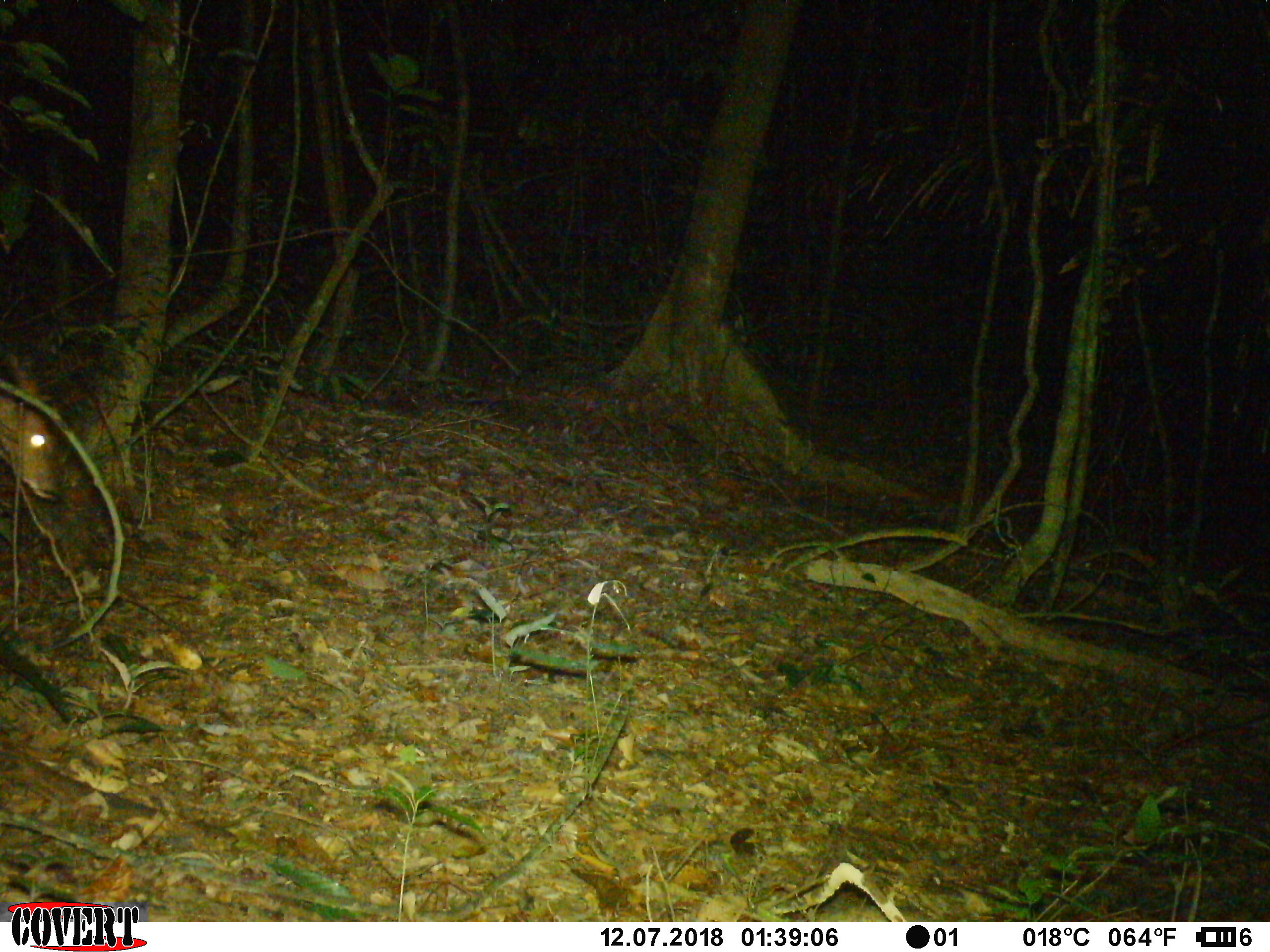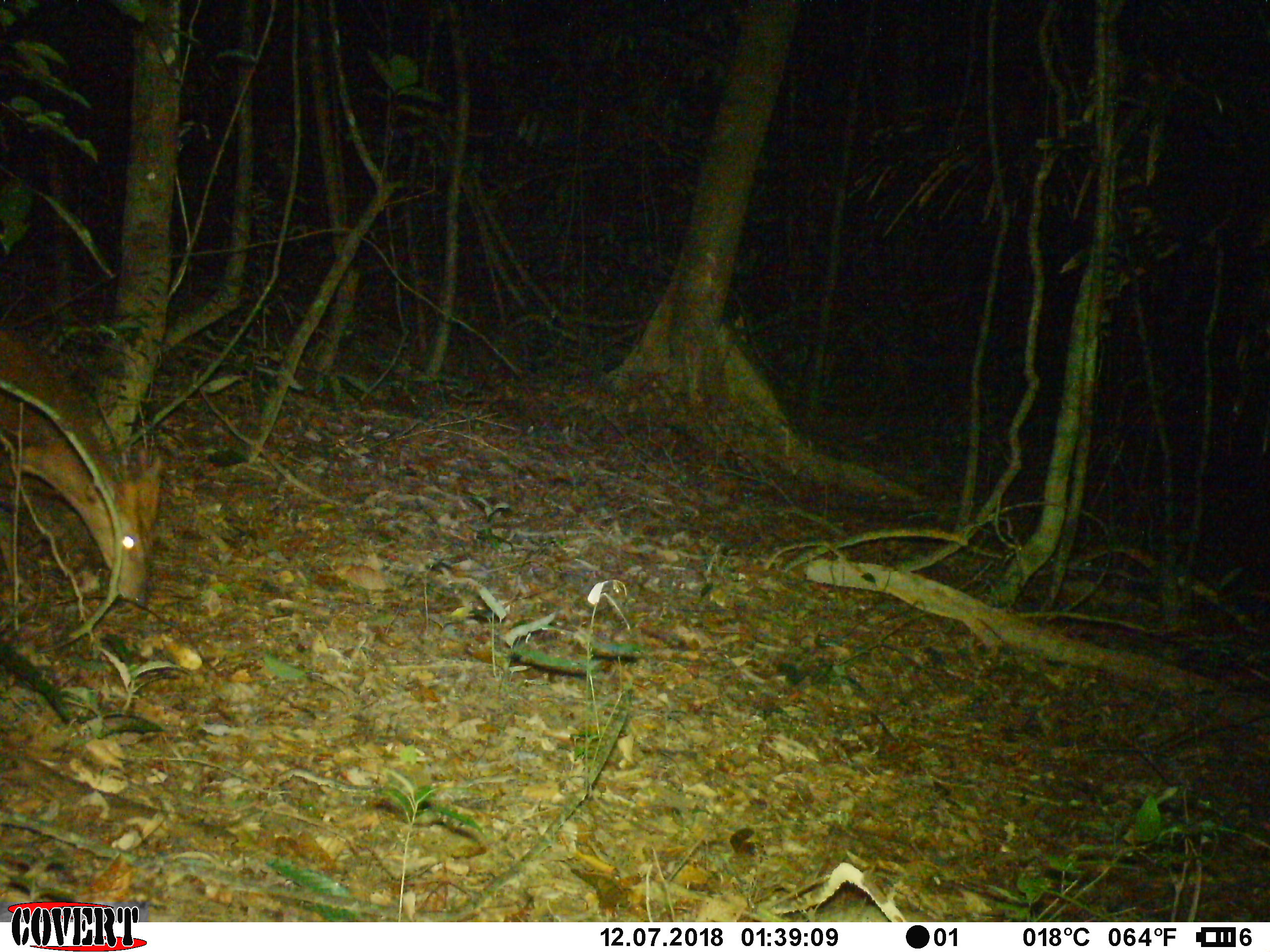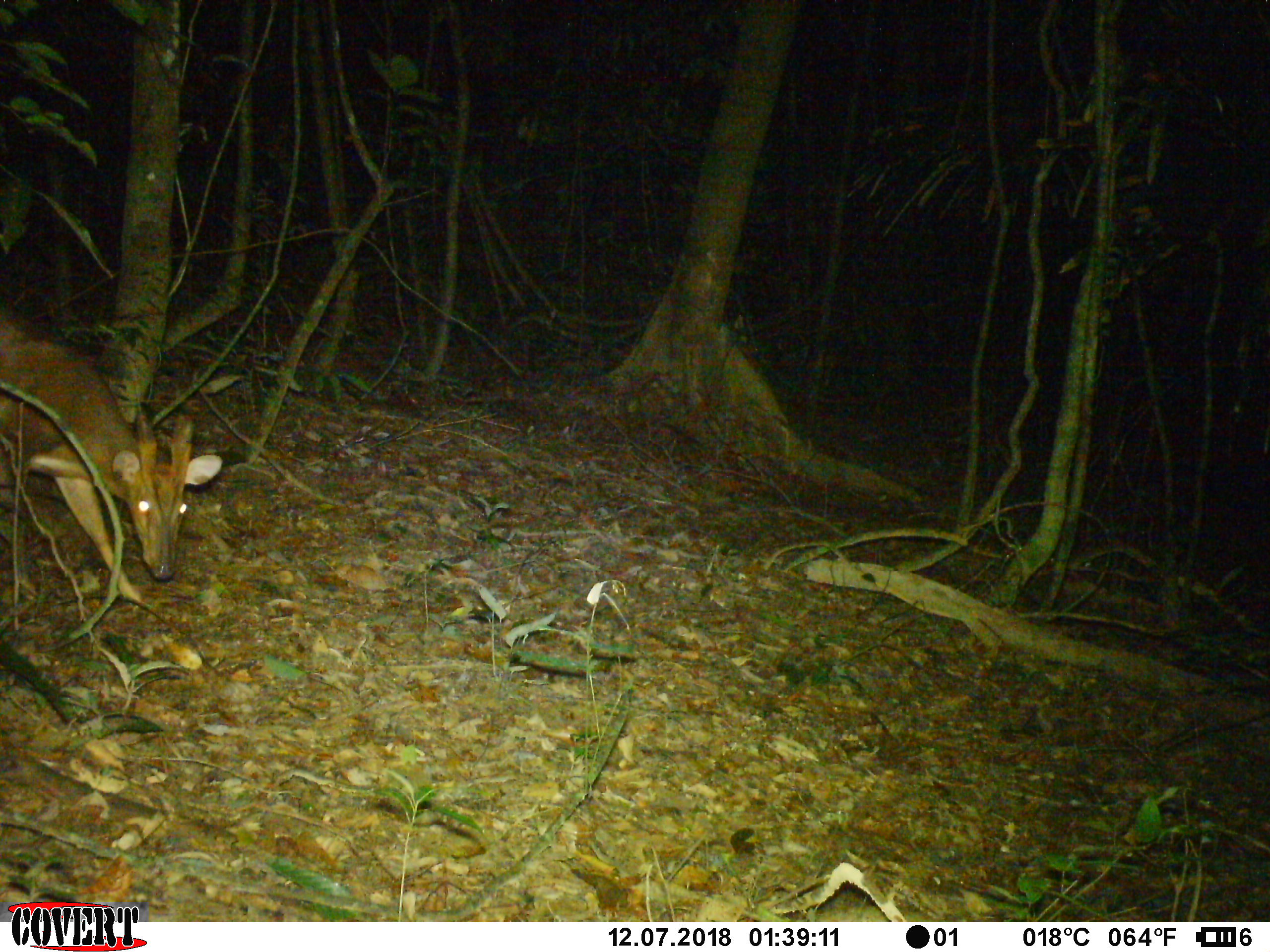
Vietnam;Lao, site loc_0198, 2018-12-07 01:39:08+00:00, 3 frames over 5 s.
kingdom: Animalia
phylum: Chordata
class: Mammalia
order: Artiodactyla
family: Cervidae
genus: Muntiacus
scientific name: Muntiacus vuquangensis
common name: large-antlered muntjac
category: large antlered muntjac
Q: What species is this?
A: Large antlered muntjac (large-antlered muntjac) (Muntiacus vuquangensis).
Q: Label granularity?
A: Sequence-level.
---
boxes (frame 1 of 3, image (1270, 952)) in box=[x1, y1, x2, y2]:
large antlered muntjac: box=[0, 352, 62, 500]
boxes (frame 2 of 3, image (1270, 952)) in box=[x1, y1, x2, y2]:
large antlered muntjac: box=[0, 327, 163, 609]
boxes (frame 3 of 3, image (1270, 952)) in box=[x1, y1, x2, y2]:
large antlered muntjac: box=[0, 303, 223, 603]